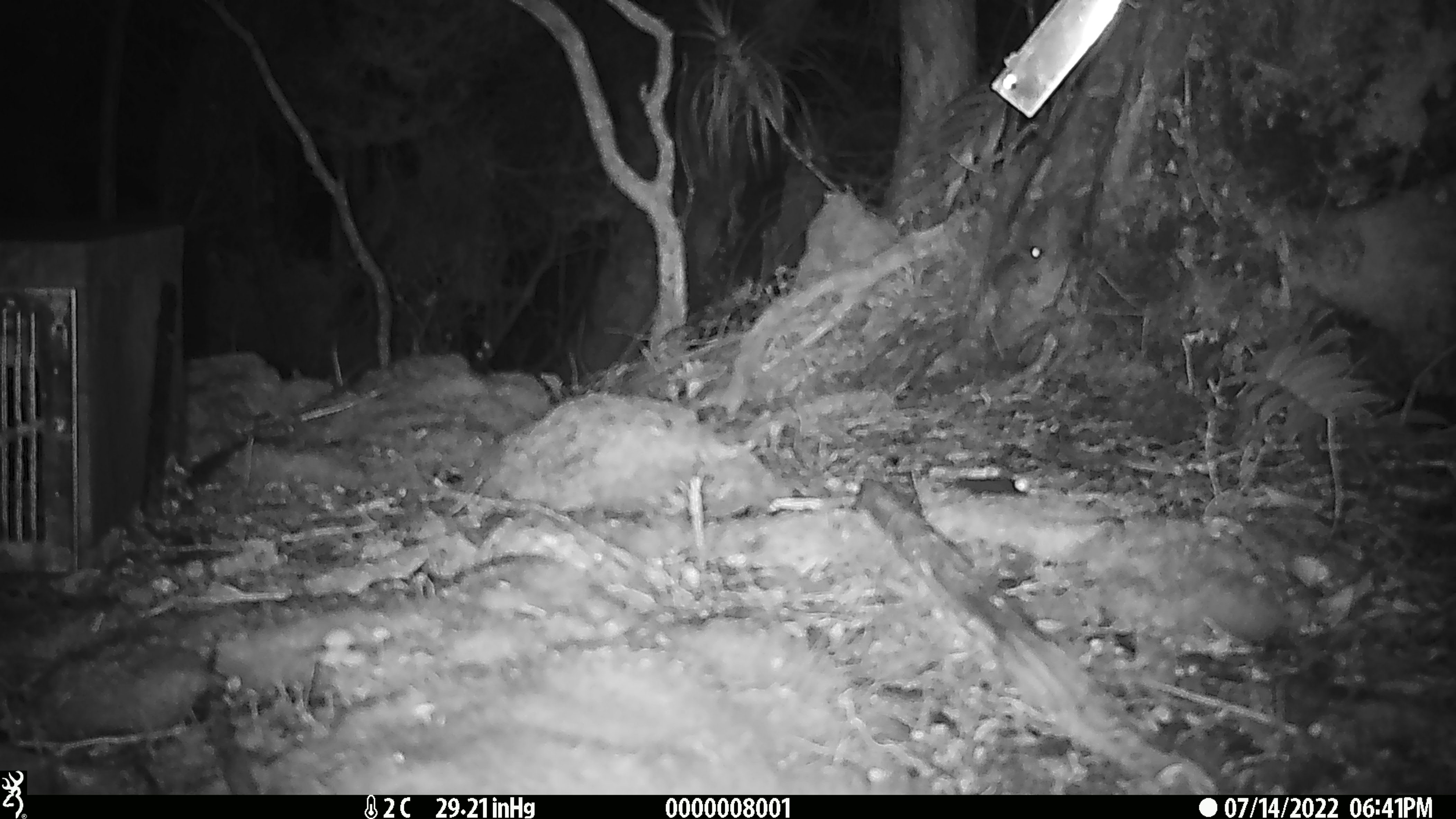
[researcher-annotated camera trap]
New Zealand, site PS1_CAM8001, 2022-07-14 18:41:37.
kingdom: Animalia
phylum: Chordata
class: Mammalia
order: Rodentia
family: Muridae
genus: Mus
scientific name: Mus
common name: mouse